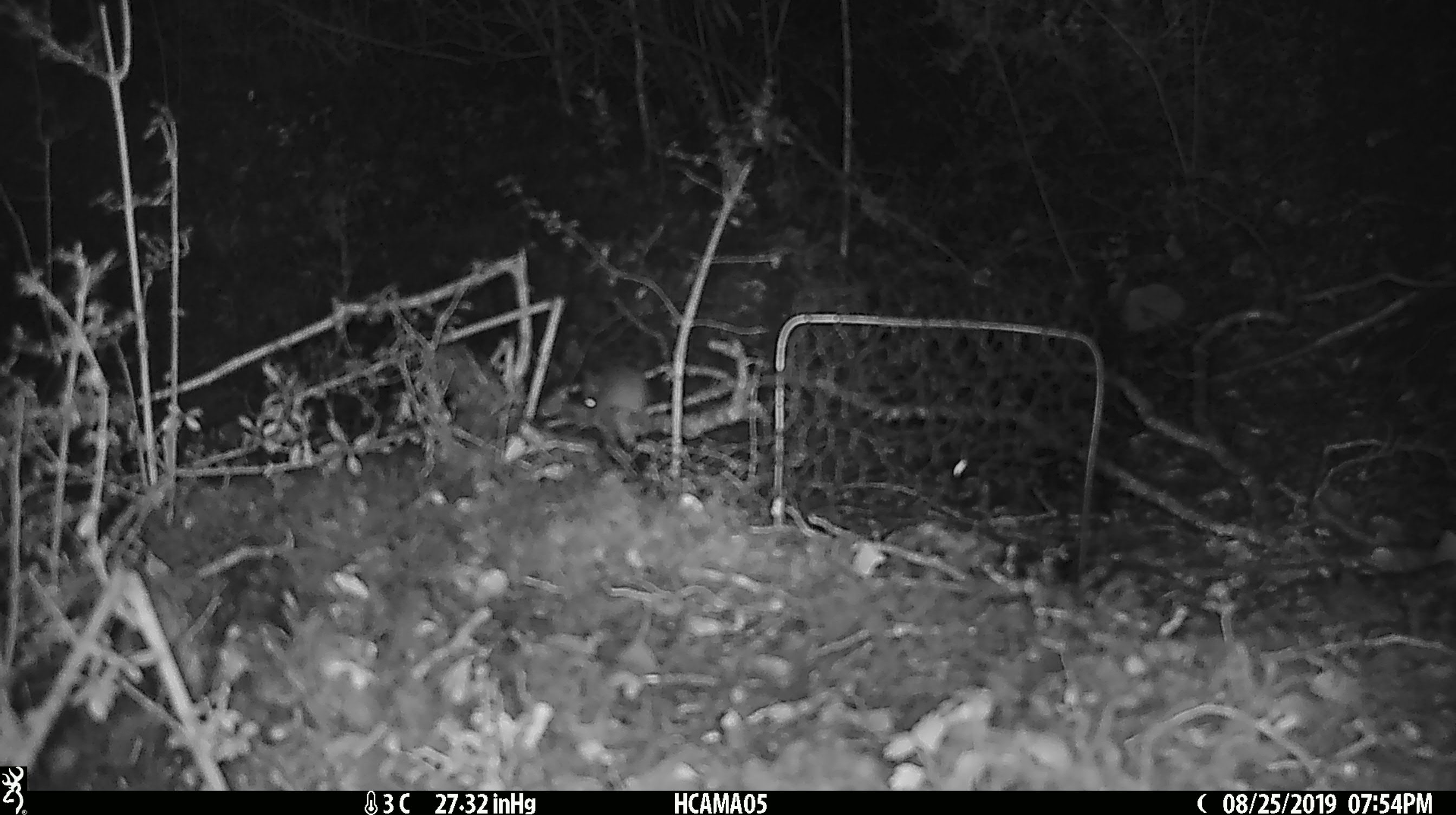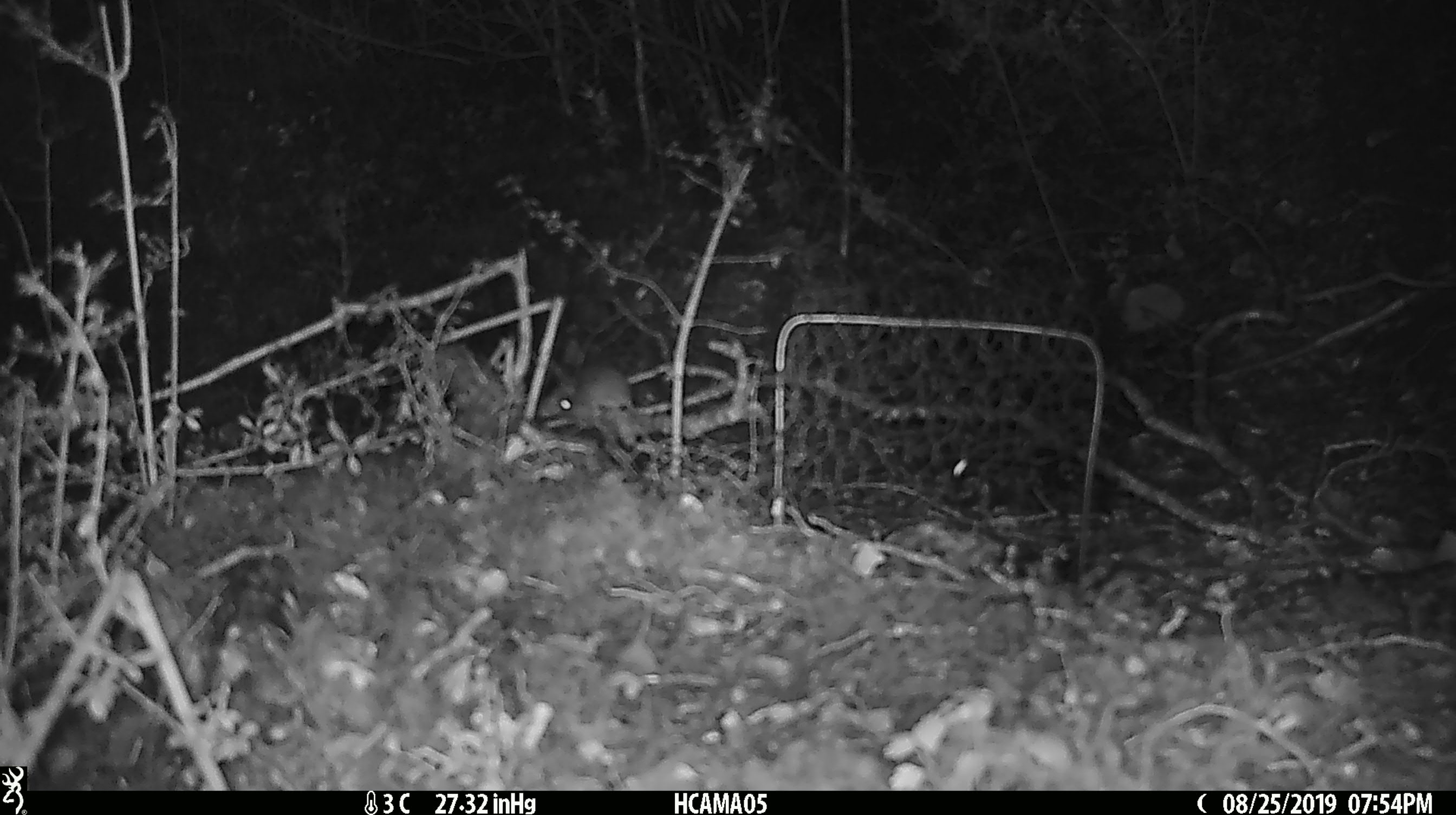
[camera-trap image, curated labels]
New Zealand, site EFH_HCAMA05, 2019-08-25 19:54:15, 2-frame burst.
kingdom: Animalia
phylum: Chordata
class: Mammalia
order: Rodentia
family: Muridae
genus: Mus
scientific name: Mus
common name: mouse